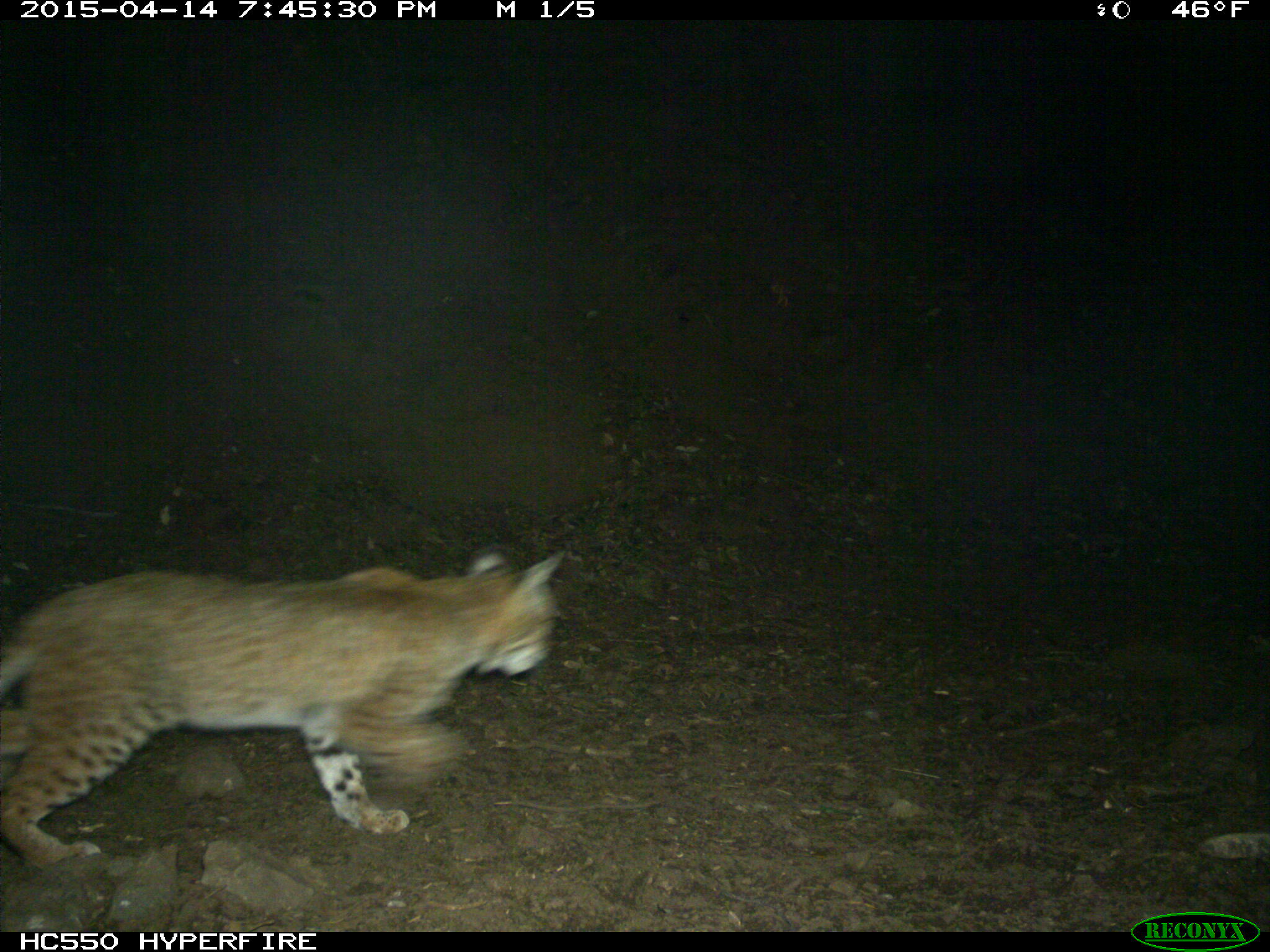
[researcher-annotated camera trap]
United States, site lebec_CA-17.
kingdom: Animalia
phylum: Chordata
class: Mammalia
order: Carnivora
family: Felidae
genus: Lynx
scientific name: Lynx rufus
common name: bobcat